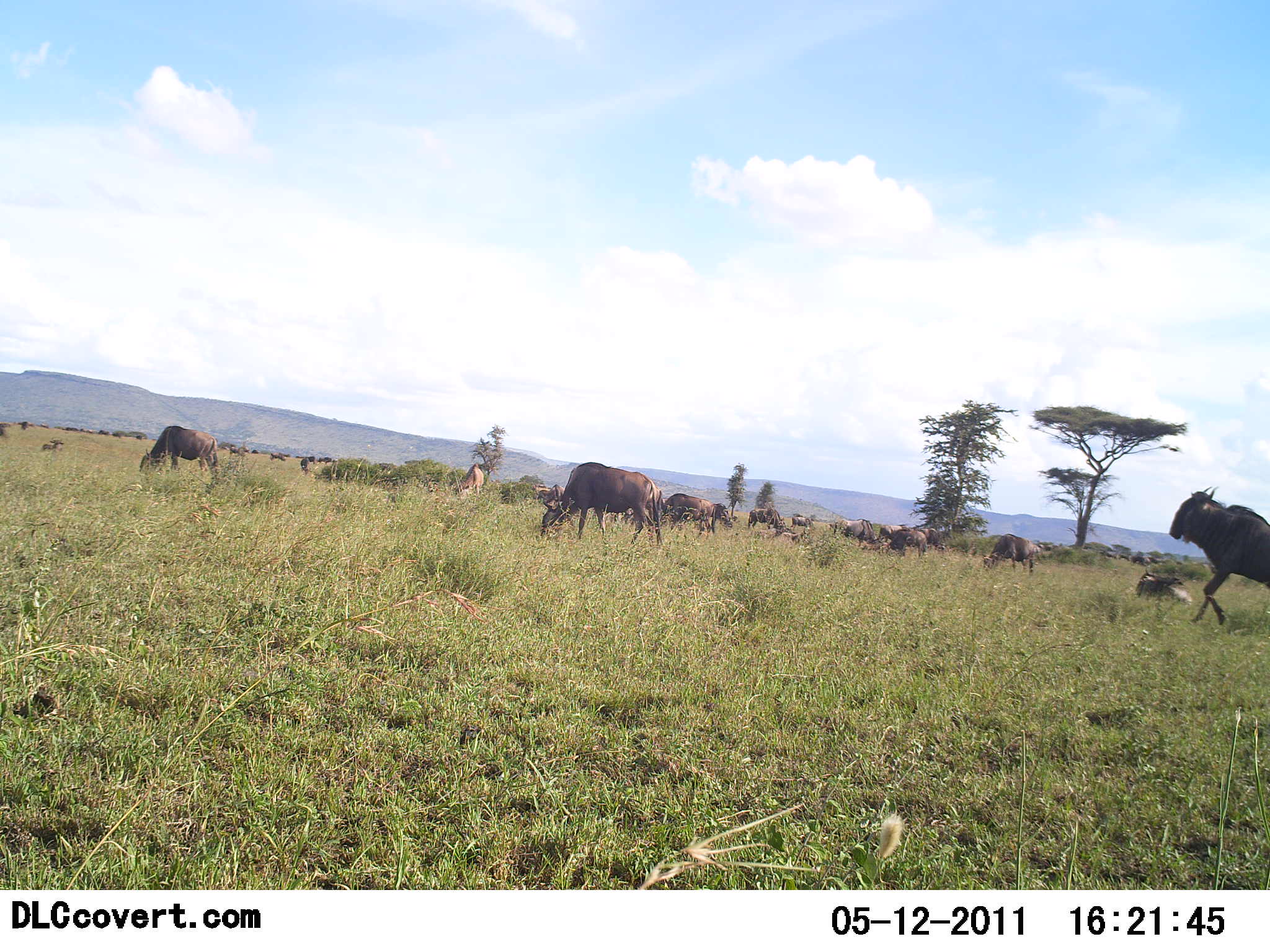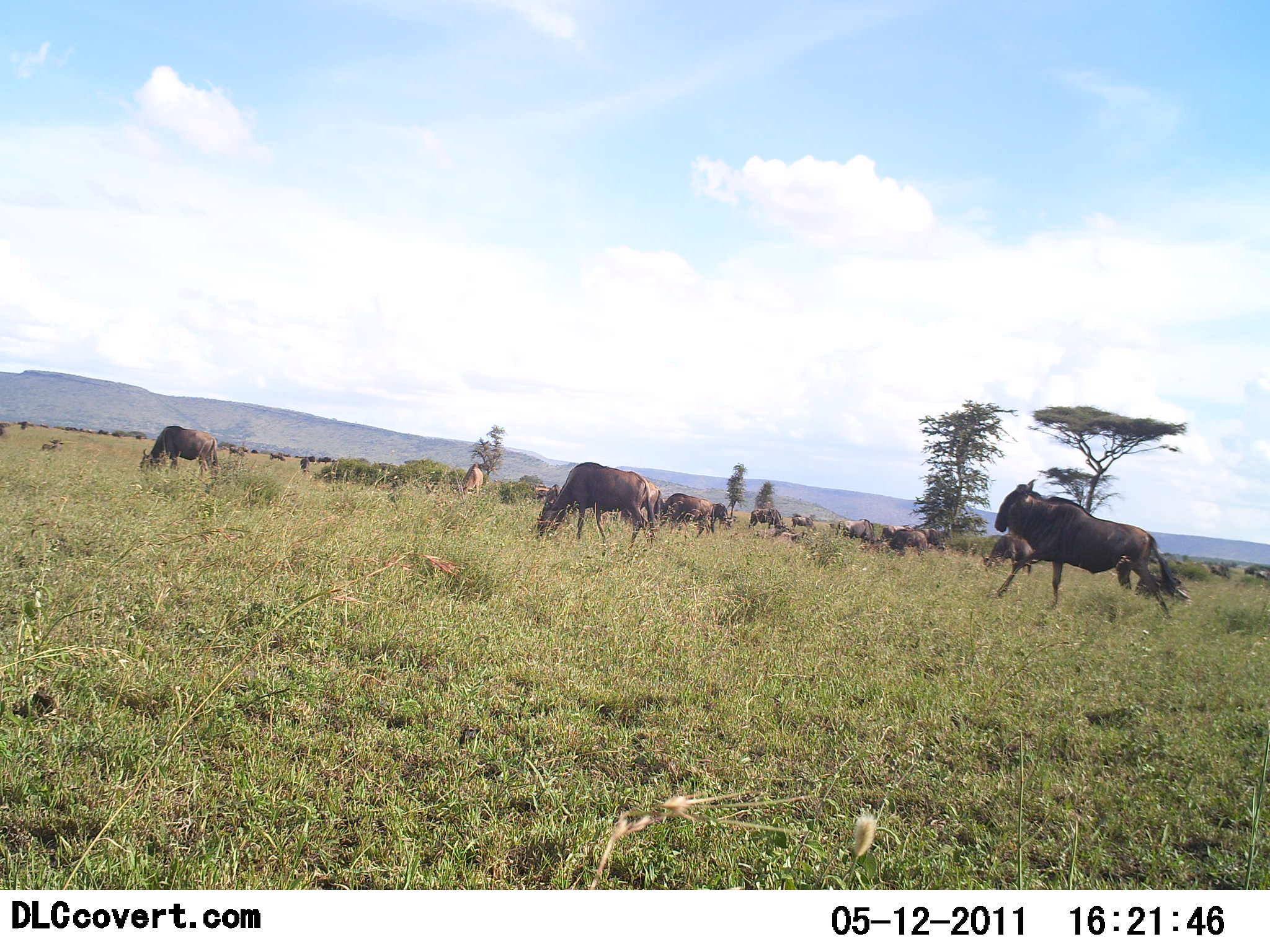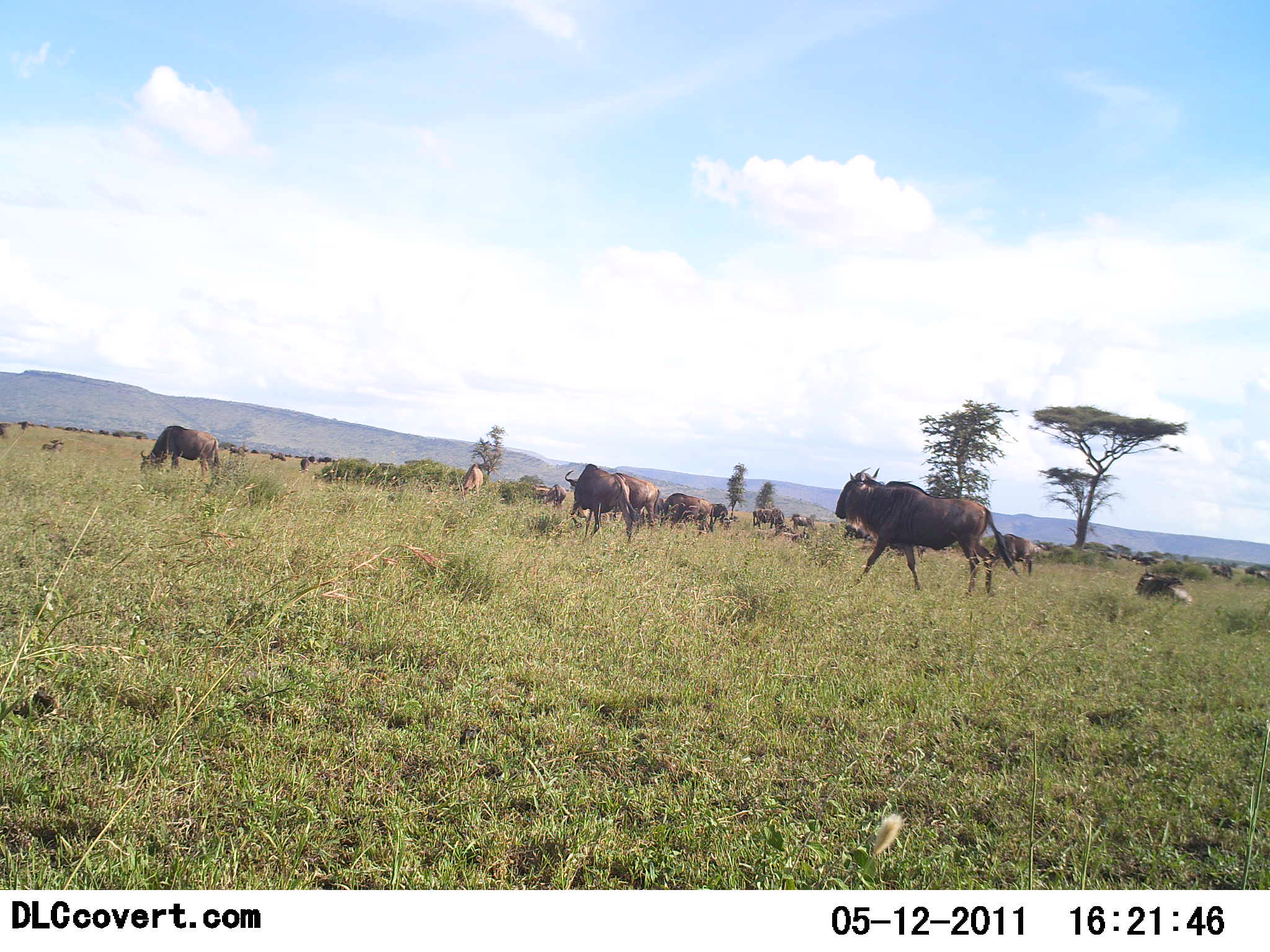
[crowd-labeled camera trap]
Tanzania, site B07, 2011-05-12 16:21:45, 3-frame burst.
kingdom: Animalia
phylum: Chordata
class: Mammalia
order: Artiodactyla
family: Bovidae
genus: Connochaetes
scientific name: Connochaetes taurinus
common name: blue wildebeest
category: wildebeest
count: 11-50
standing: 45%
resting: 36%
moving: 82%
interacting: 0%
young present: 9%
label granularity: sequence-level